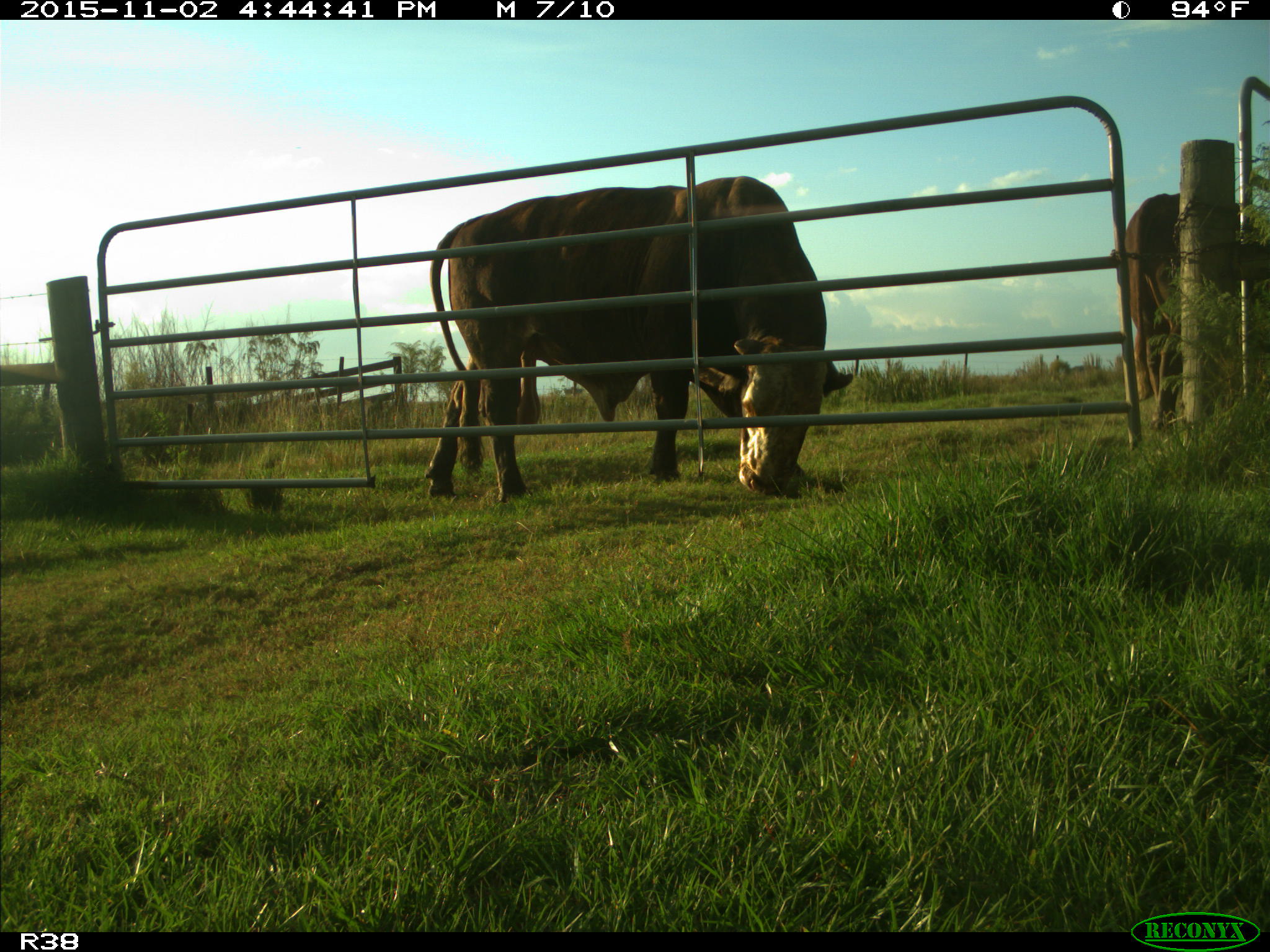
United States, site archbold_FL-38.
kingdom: Animalia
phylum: Chordata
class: Mammalia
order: Artiodactyla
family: Bovidae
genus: Bos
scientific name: Bos taurus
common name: domestic cow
Bos taurus (domestic cow).